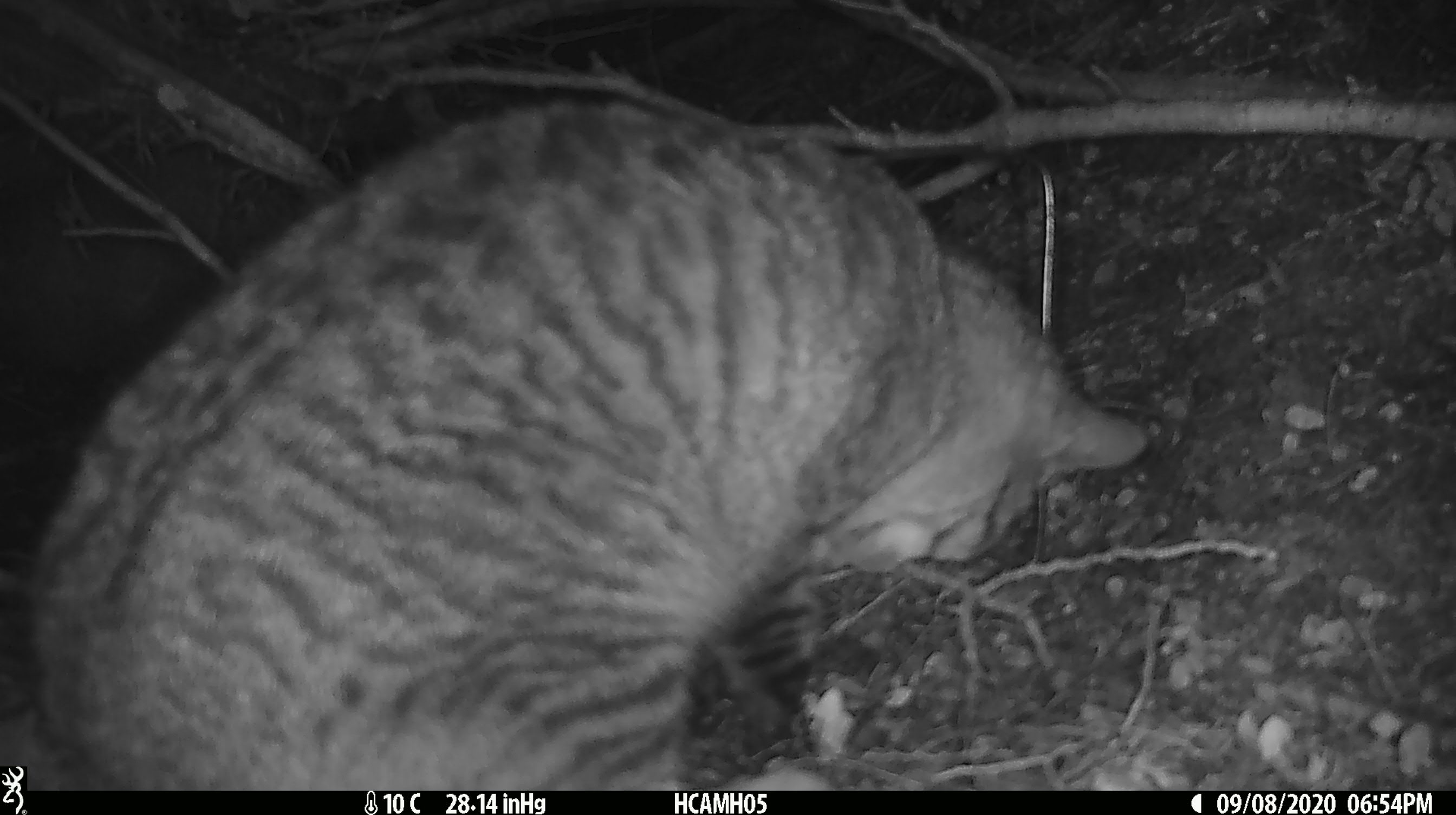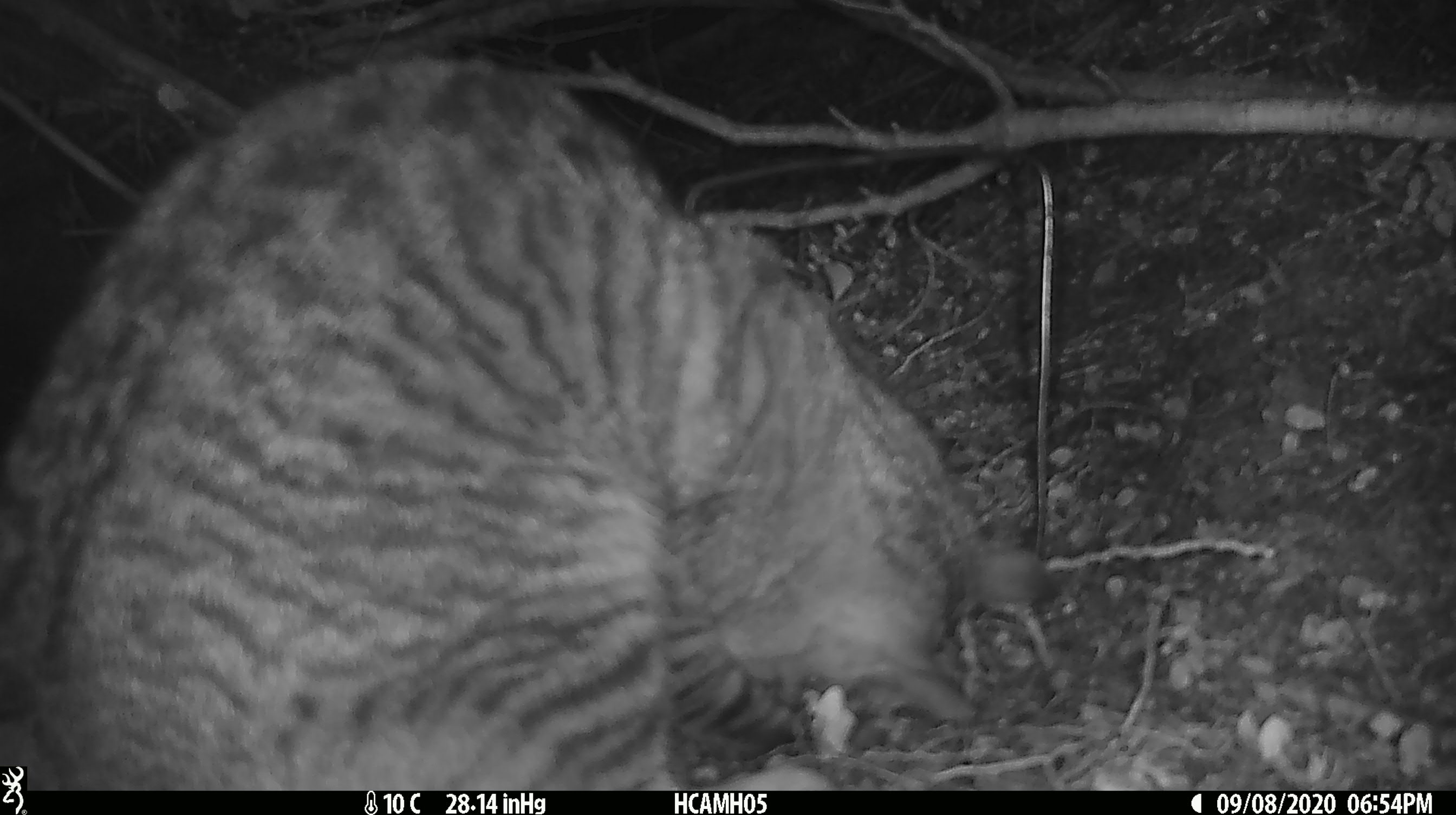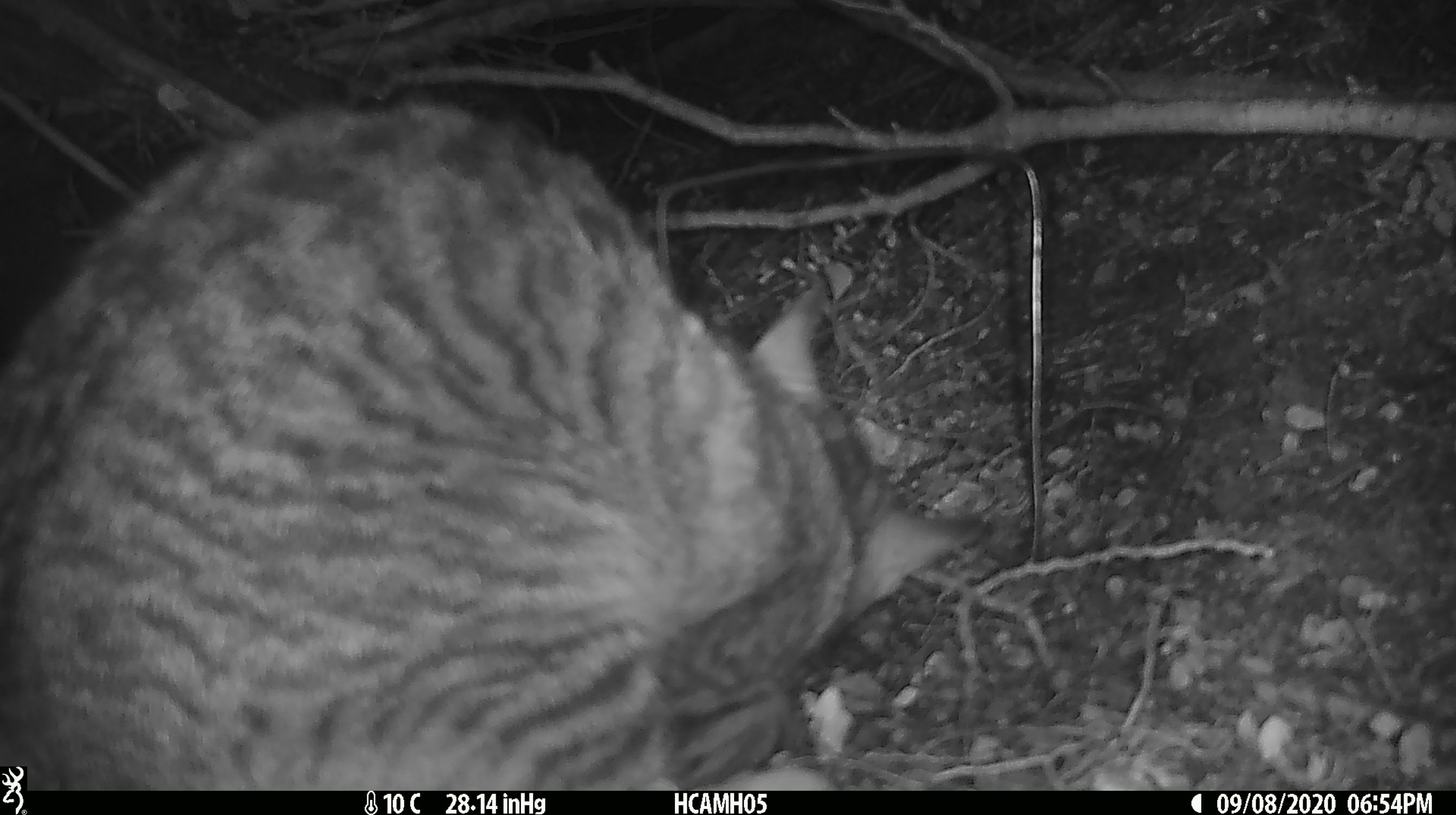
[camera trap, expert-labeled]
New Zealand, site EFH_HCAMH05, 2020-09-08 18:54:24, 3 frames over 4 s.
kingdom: Animalia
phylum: Chordata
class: Mammalia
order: Carnivora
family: Felidae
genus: Felis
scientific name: Felis catus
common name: domestic cat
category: cat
Cat (domestic cat) (Felis catus).